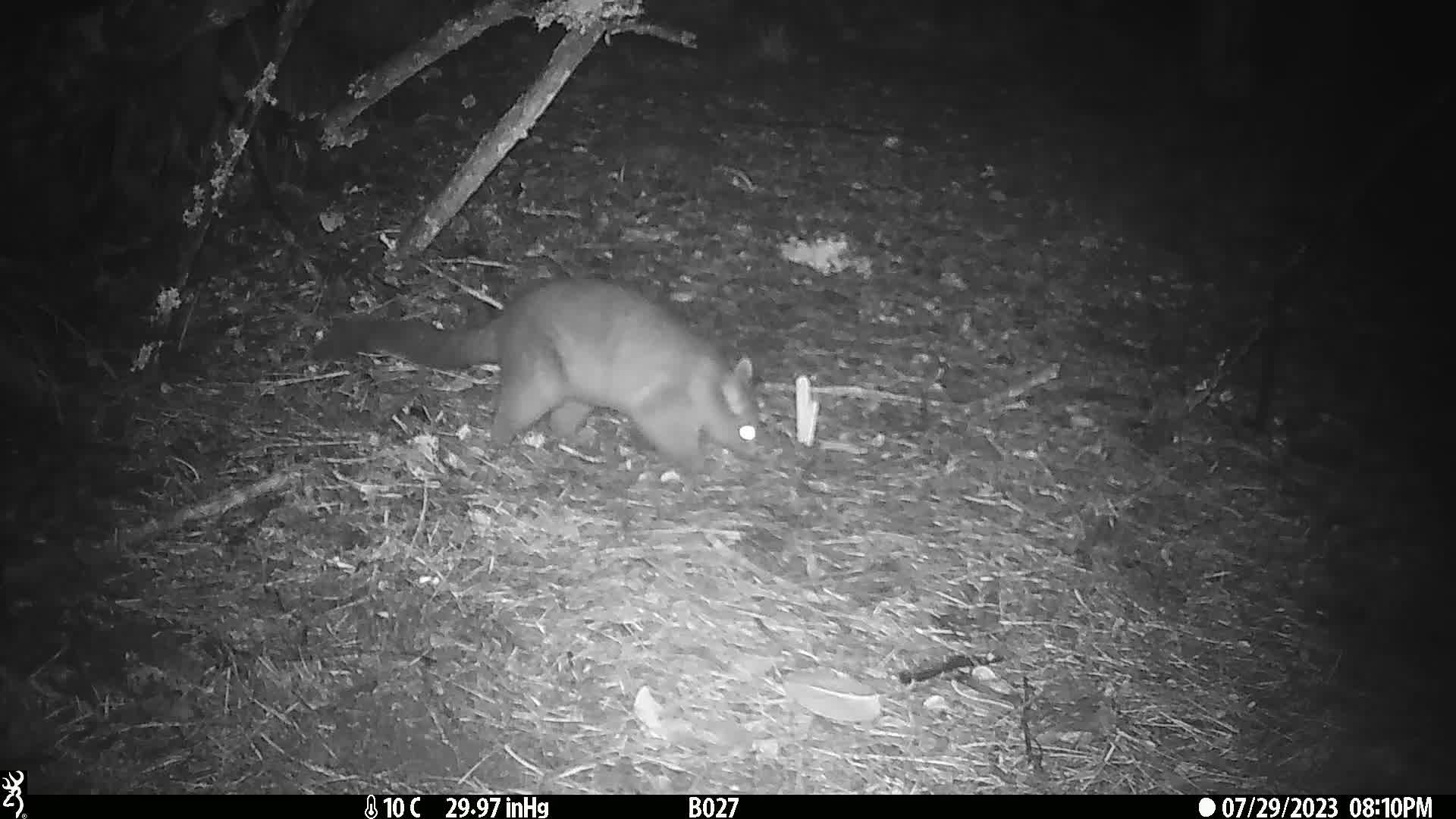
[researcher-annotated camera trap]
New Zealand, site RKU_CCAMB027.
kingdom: Animalia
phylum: Chordata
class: Mammalia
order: Diprotodontia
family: Phalangeridae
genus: Trichosurus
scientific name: Trichosurus vulpecula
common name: common brushtail possum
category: possum